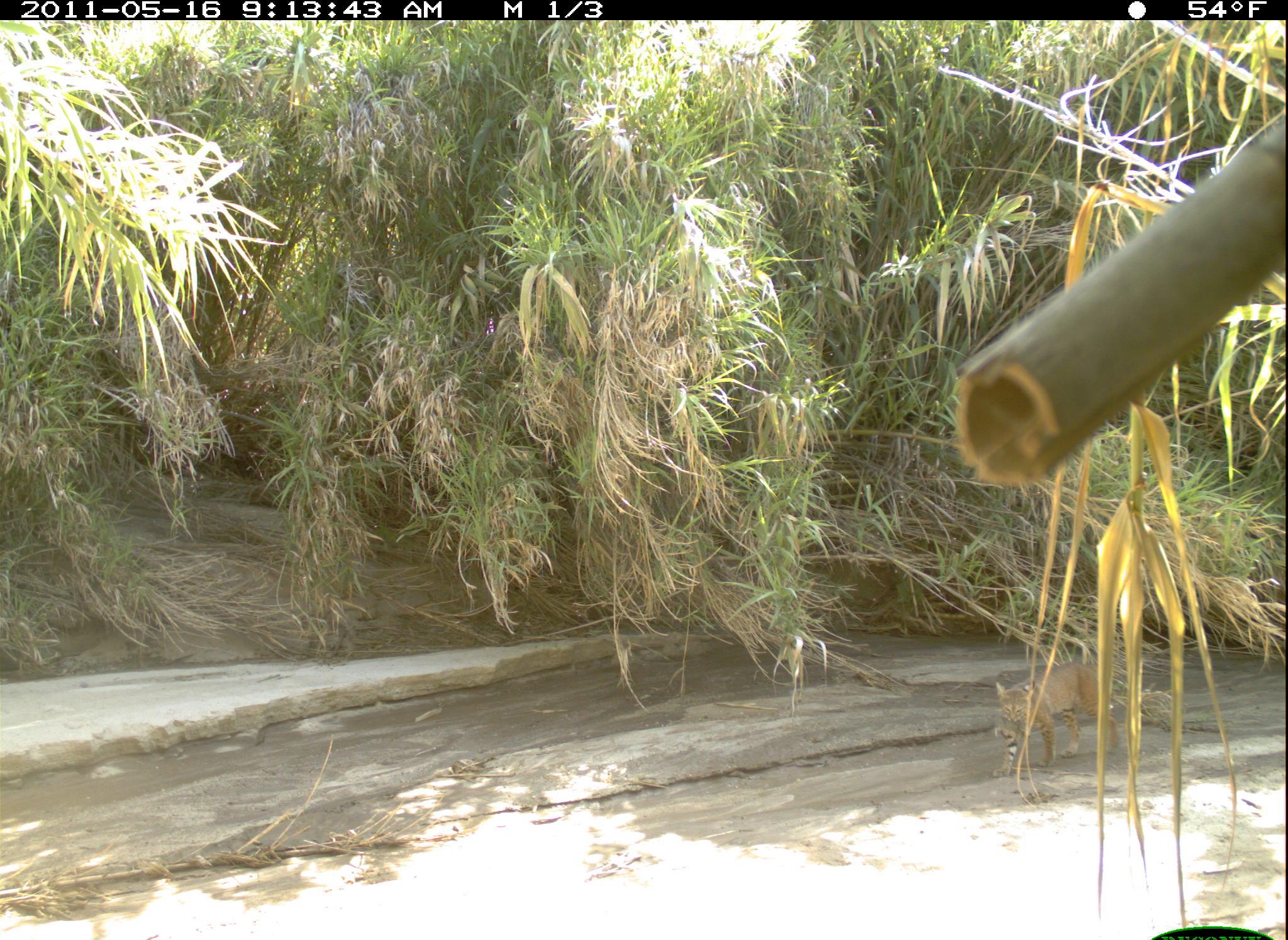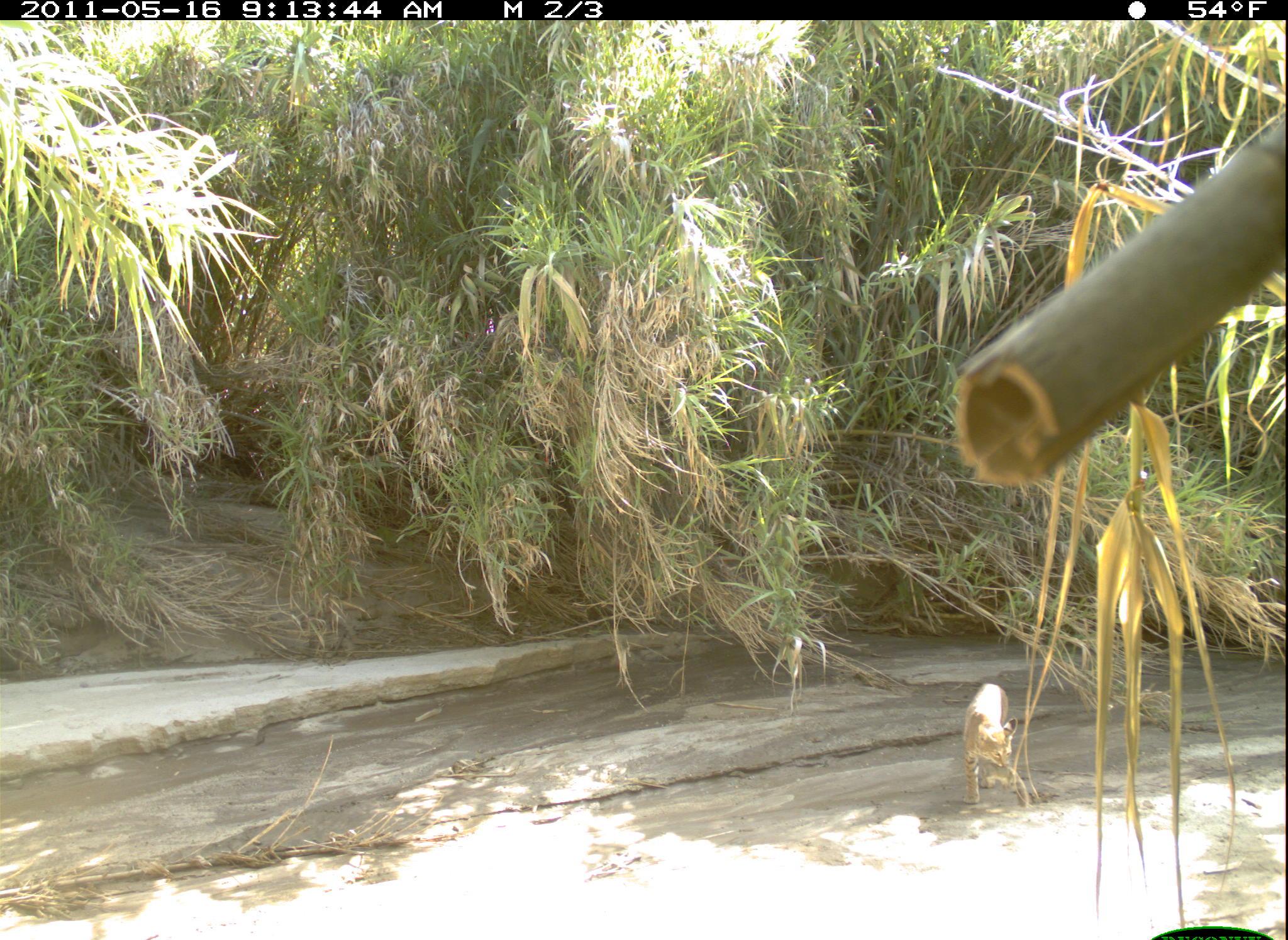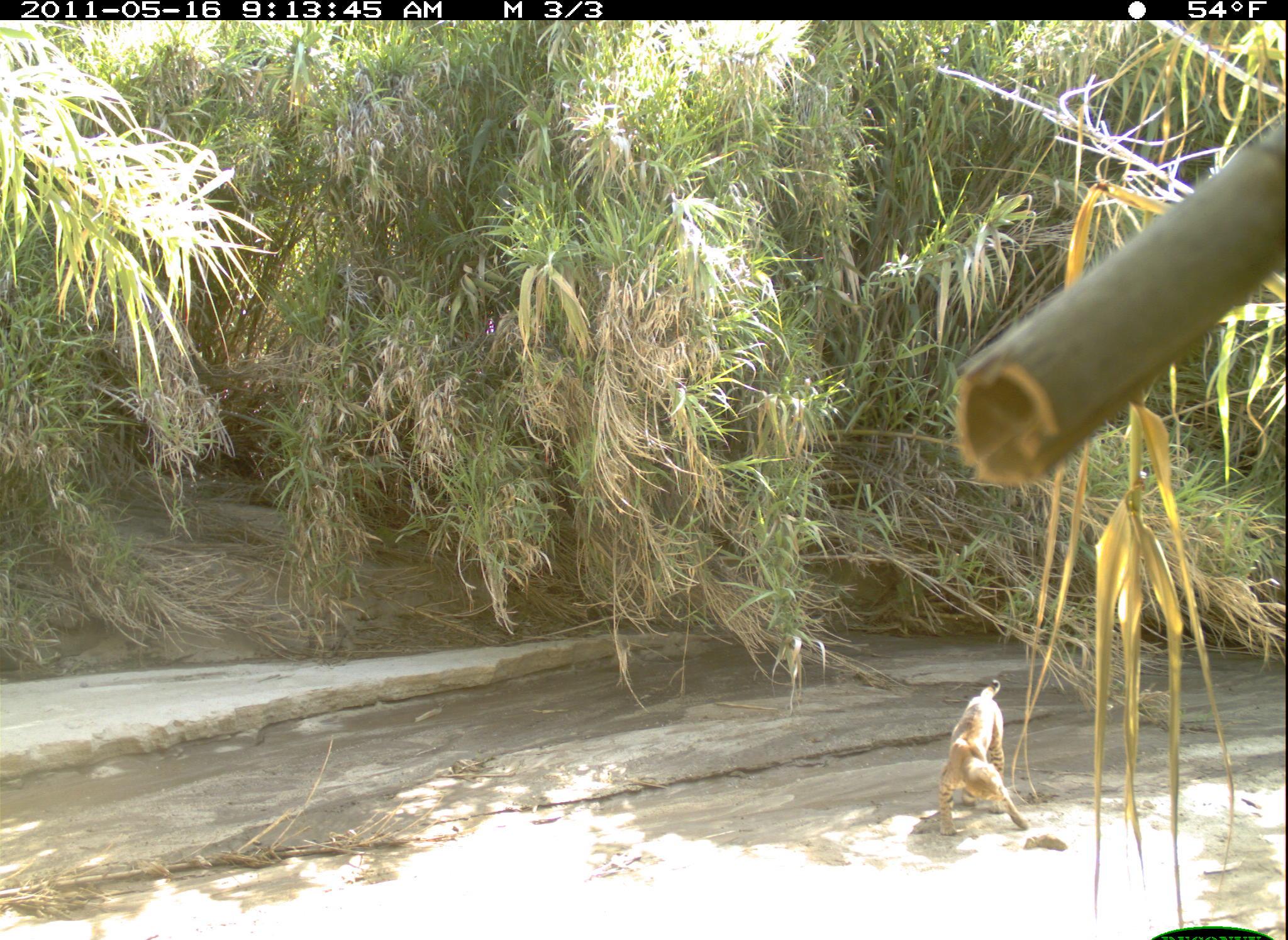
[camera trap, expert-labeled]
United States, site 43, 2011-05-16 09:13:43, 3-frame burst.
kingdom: Animalia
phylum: Chordata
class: Mammalia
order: Carnivora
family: Felidae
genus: Lynx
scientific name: Lynx rufus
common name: bobcat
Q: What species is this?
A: Bobcat (Lynx rufus).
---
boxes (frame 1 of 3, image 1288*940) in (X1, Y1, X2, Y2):
bobcat: (990, 659, 1124, 797)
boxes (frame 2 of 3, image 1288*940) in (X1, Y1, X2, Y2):
bobcat: (941, 672, 1046, 834)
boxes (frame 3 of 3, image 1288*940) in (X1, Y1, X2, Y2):
bobcat: (927, 670, 1044, 866)